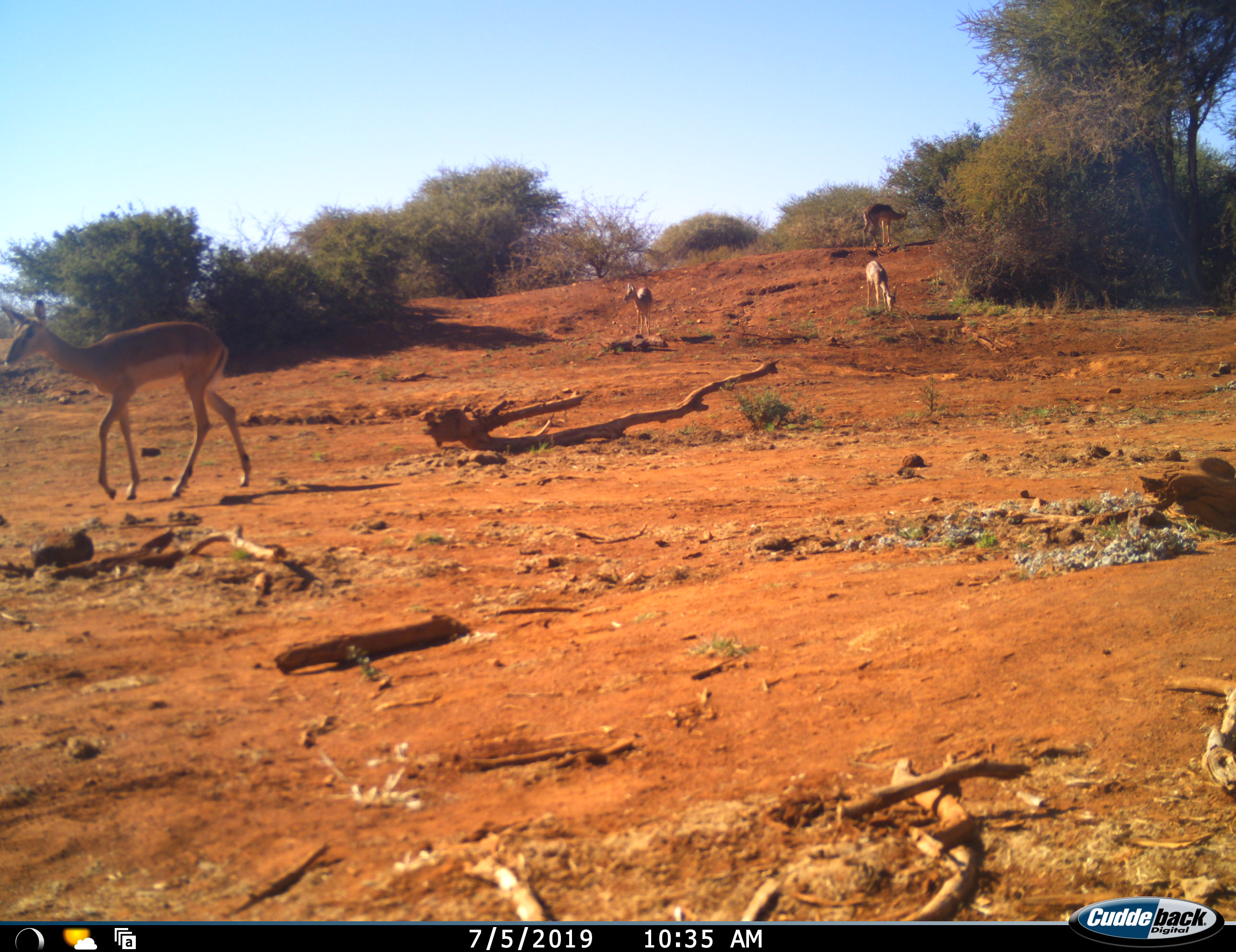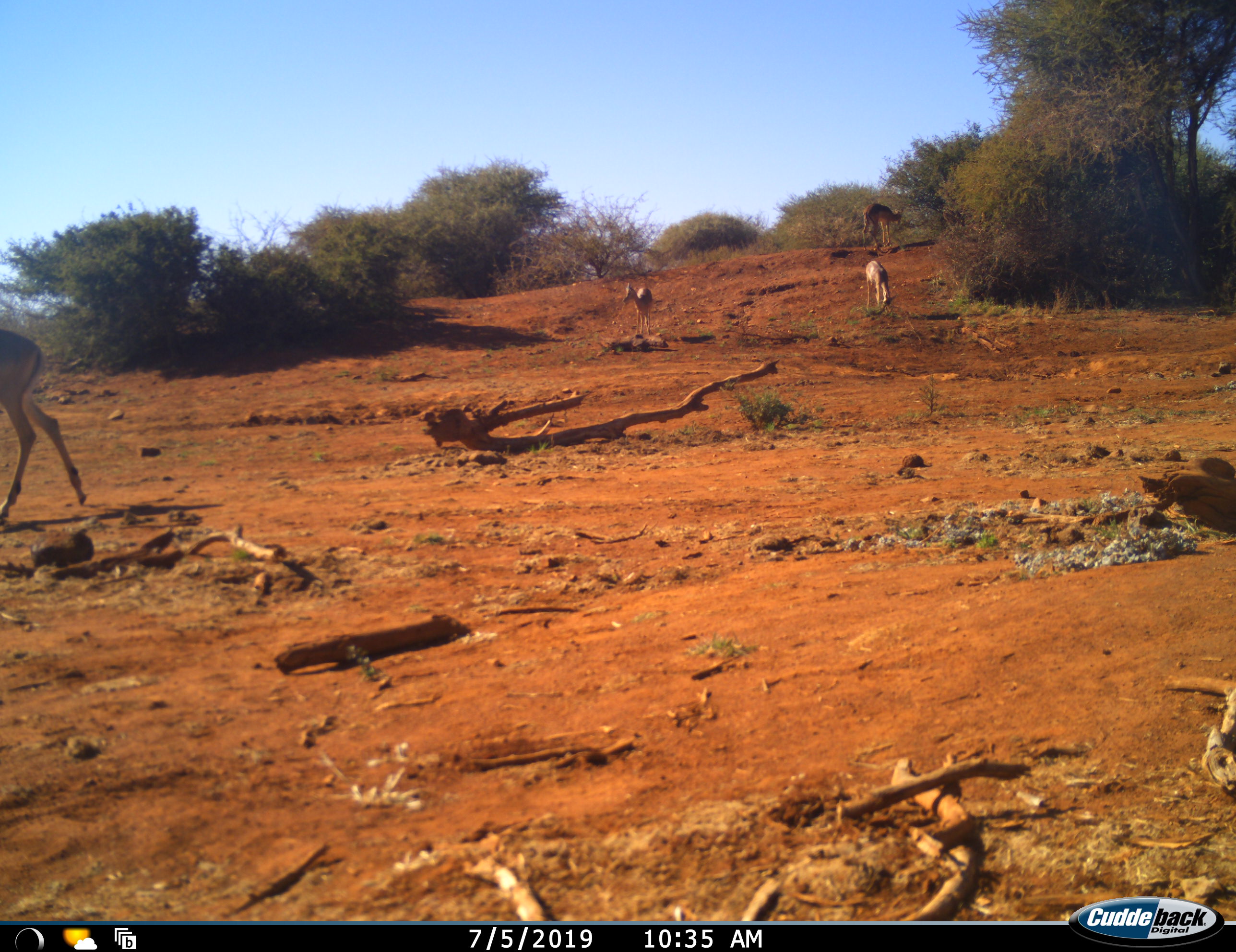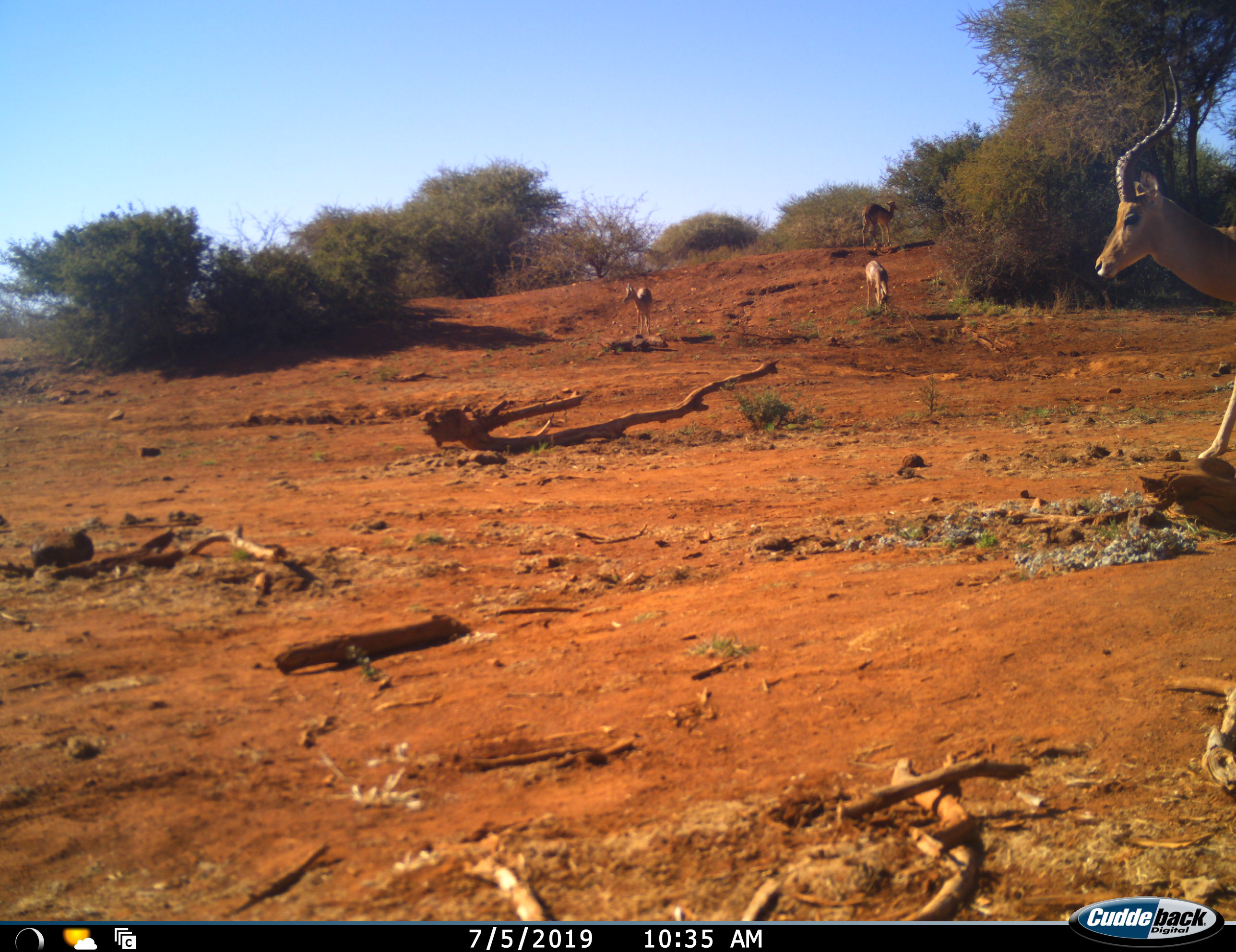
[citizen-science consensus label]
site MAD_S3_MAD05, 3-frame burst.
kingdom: Animalia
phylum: Chordata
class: Mammalia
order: Artiodactyla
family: Bovidae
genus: Aepyceros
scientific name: Aepyceros melampus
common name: impala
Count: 5.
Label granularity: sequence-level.